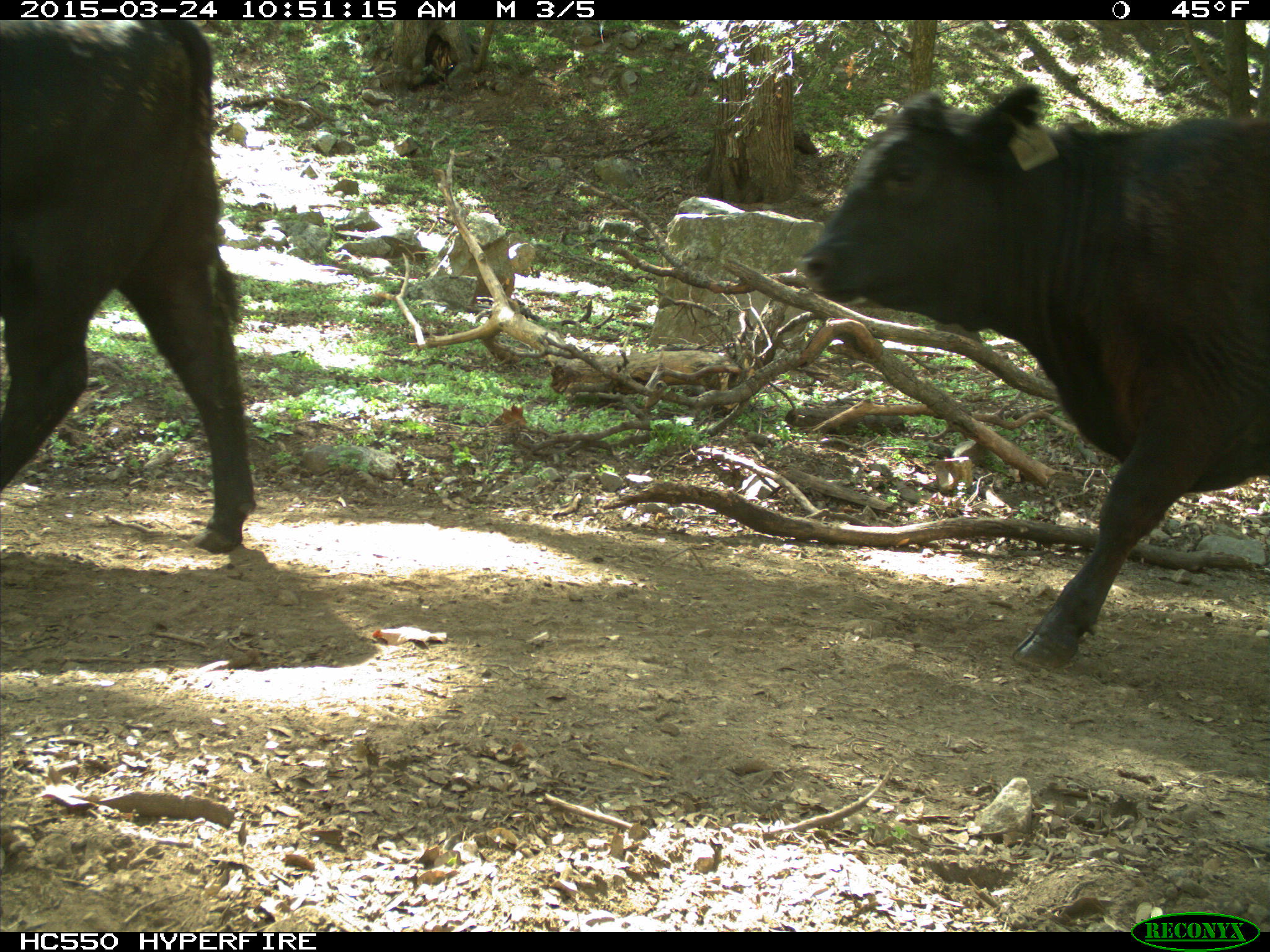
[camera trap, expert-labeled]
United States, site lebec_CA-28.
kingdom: Animalia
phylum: Chordata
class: Mammalia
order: Artiodactyla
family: Bovidae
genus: Bos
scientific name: Bos taurus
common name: domestic cow